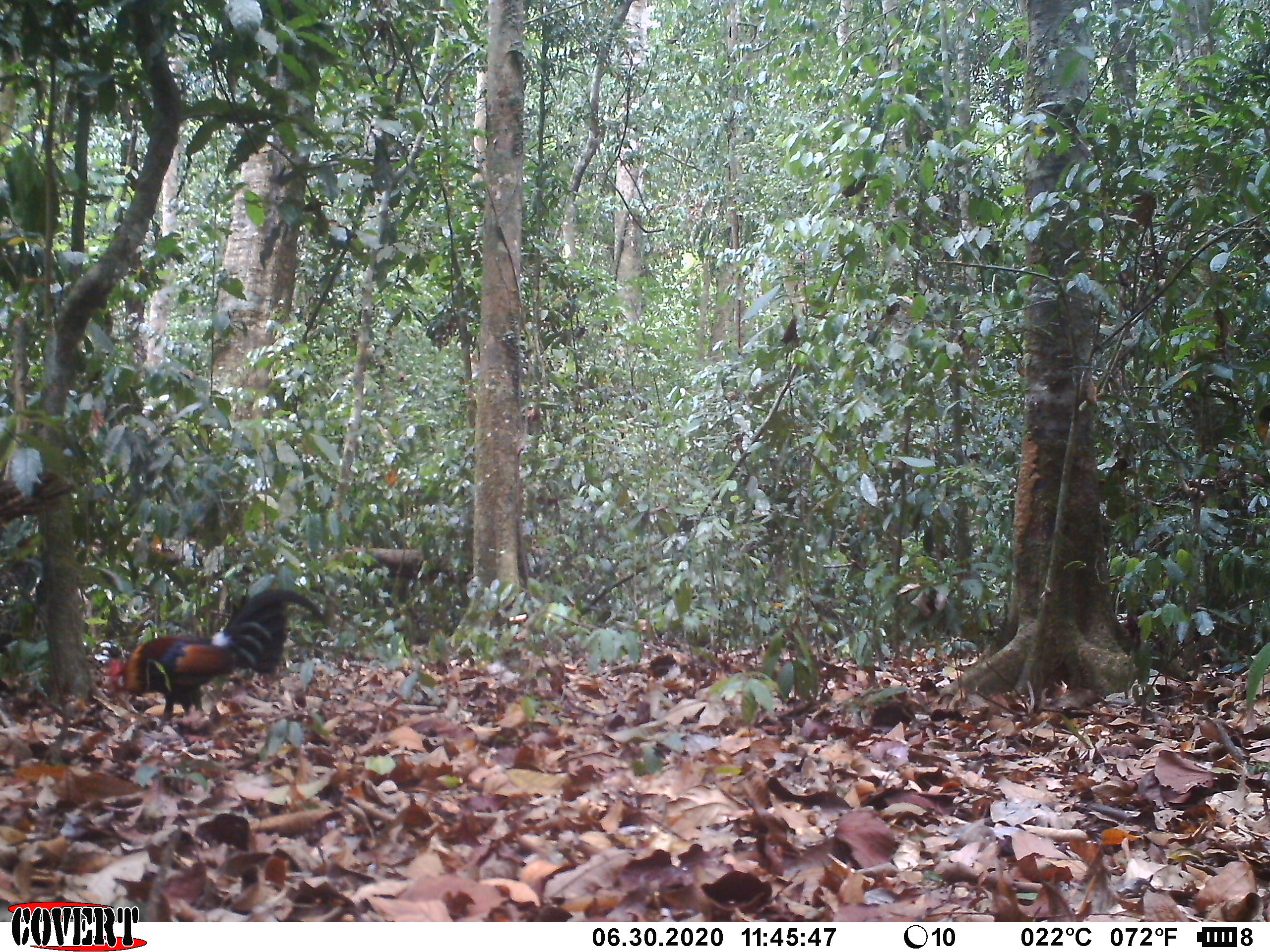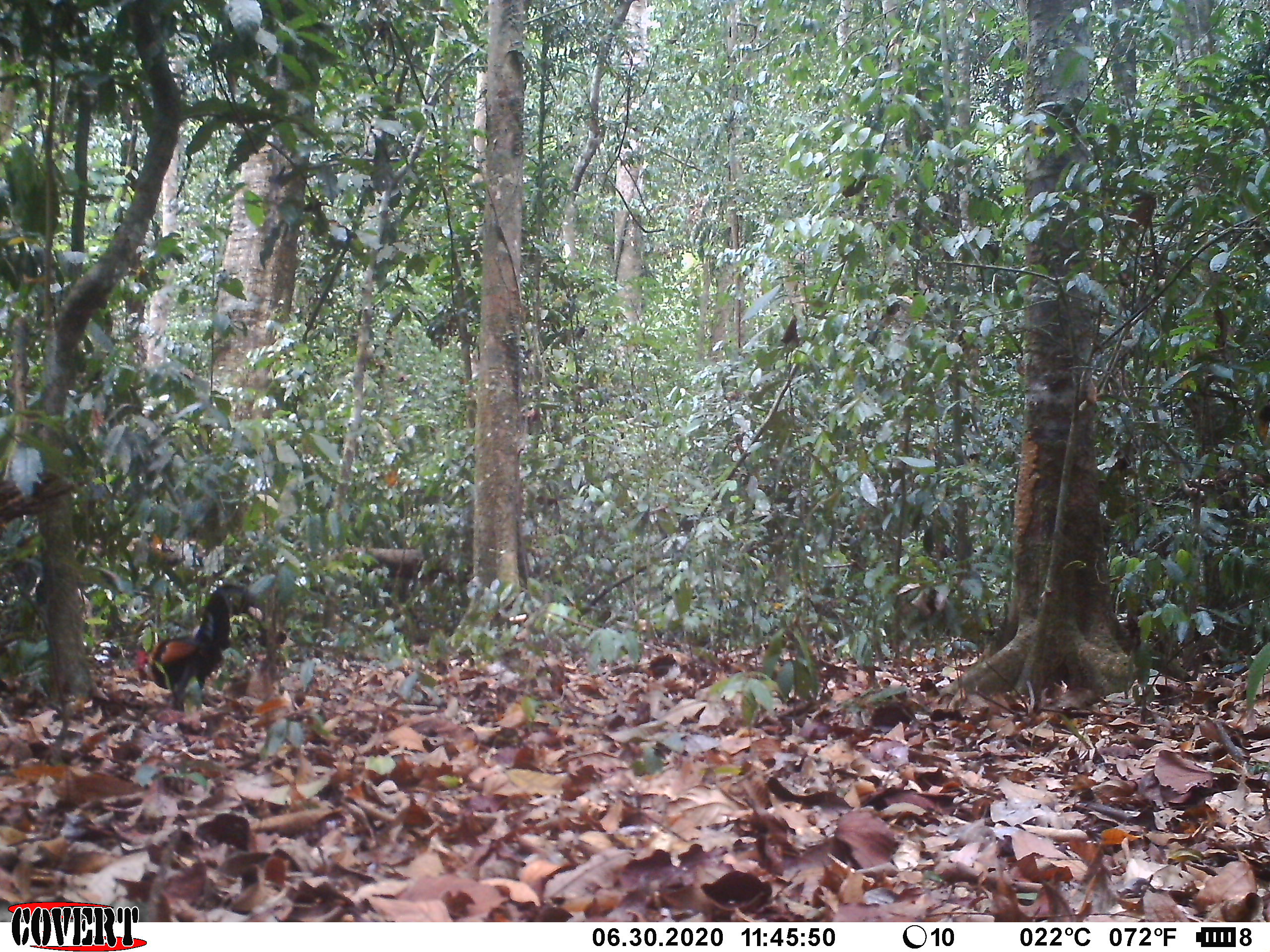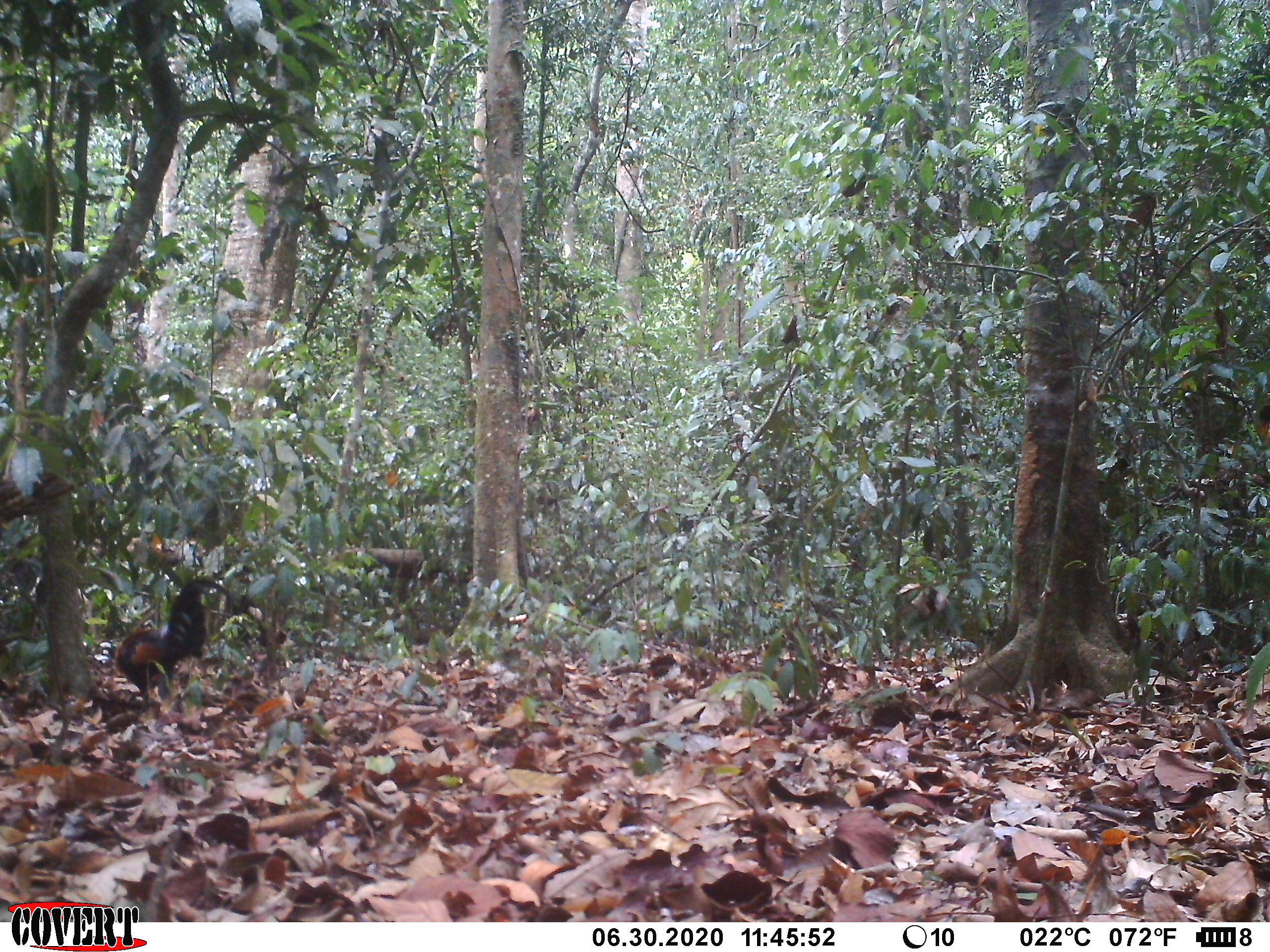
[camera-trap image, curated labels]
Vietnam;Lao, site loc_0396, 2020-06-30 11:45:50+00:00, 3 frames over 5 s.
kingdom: Animalia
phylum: Chordata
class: Aves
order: Galliformes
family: Phasianidae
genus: Gallus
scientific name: Gallus gallus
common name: red junglefowl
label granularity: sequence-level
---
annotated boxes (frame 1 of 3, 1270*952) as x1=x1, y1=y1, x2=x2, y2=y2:
red junglefowl: x1=103, y1=587, x2=325, y2=719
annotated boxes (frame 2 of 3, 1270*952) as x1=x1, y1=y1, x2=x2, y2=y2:
red junglefowl: x1=133, y1=590, x2=230, y2=711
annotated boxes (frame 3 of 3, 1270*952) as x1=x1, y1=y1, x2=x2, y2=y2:
red junglefowl: x1=113, y1=579, x2=229, y2=712